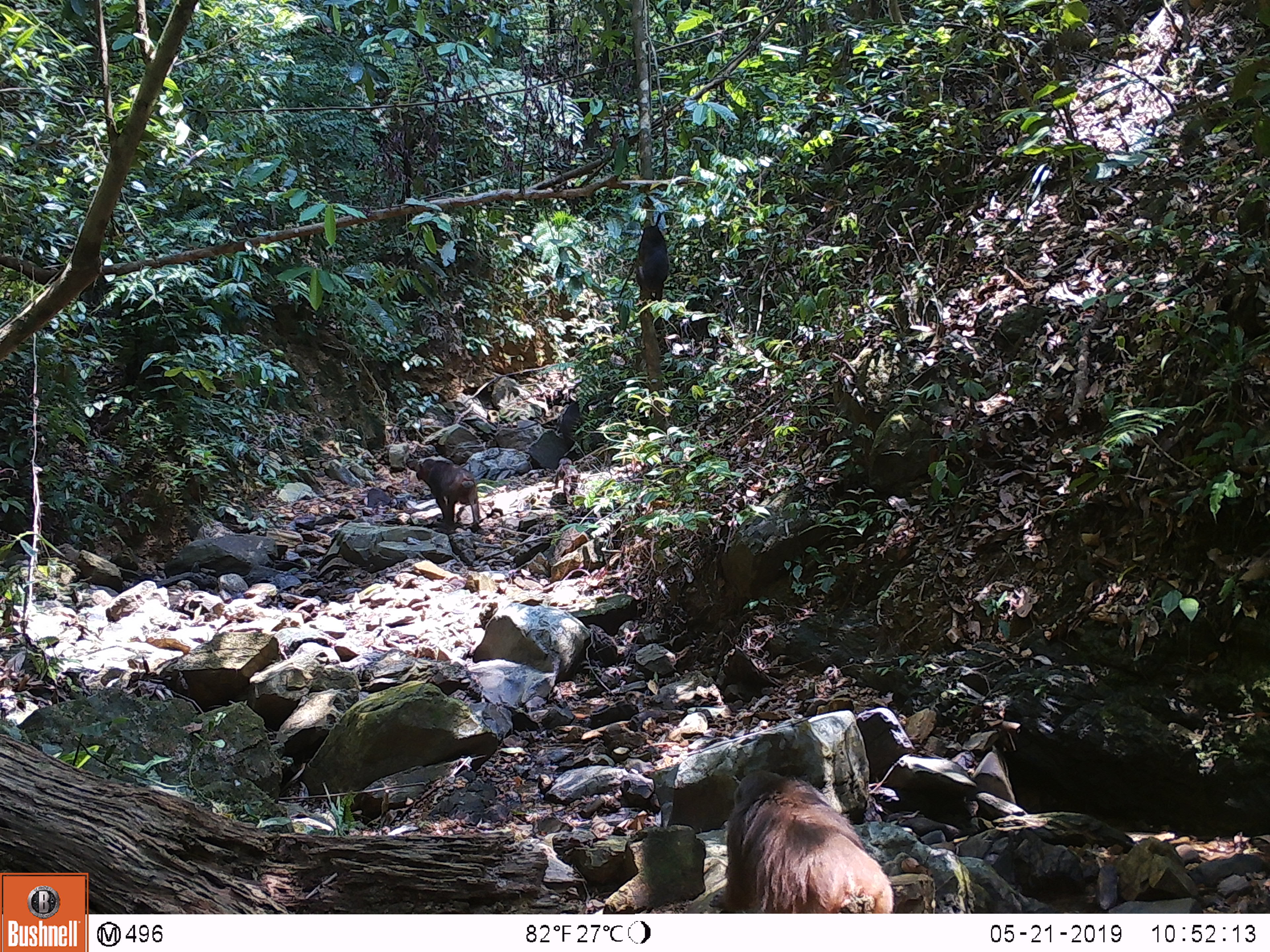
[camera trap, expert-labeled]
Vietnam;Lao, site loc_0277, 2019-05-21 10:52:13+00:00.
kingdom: Animalia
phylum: Chordata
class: Mammalia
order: Primates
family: Cercopithecidae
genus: Macaca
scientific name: Macaca arctoides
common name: stump-tailed macaque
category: stump tailed macaque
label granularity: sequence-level